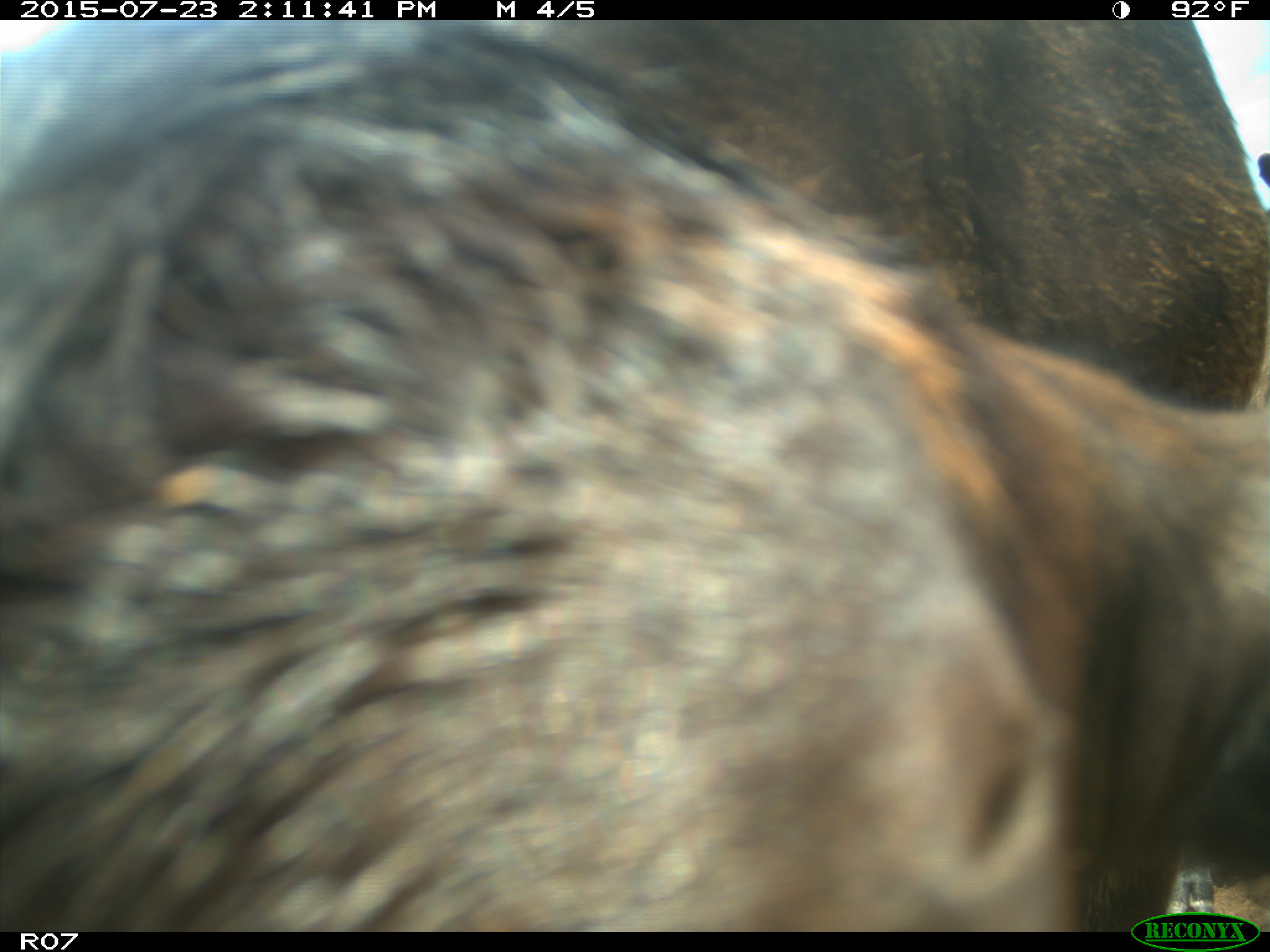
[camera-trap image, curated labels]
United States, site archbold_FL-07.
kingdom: Animalia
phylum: Chordata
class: Mammalia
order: Artiodactyla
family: Bovidae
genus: Bos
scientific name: Bos taurus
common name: domestic cow